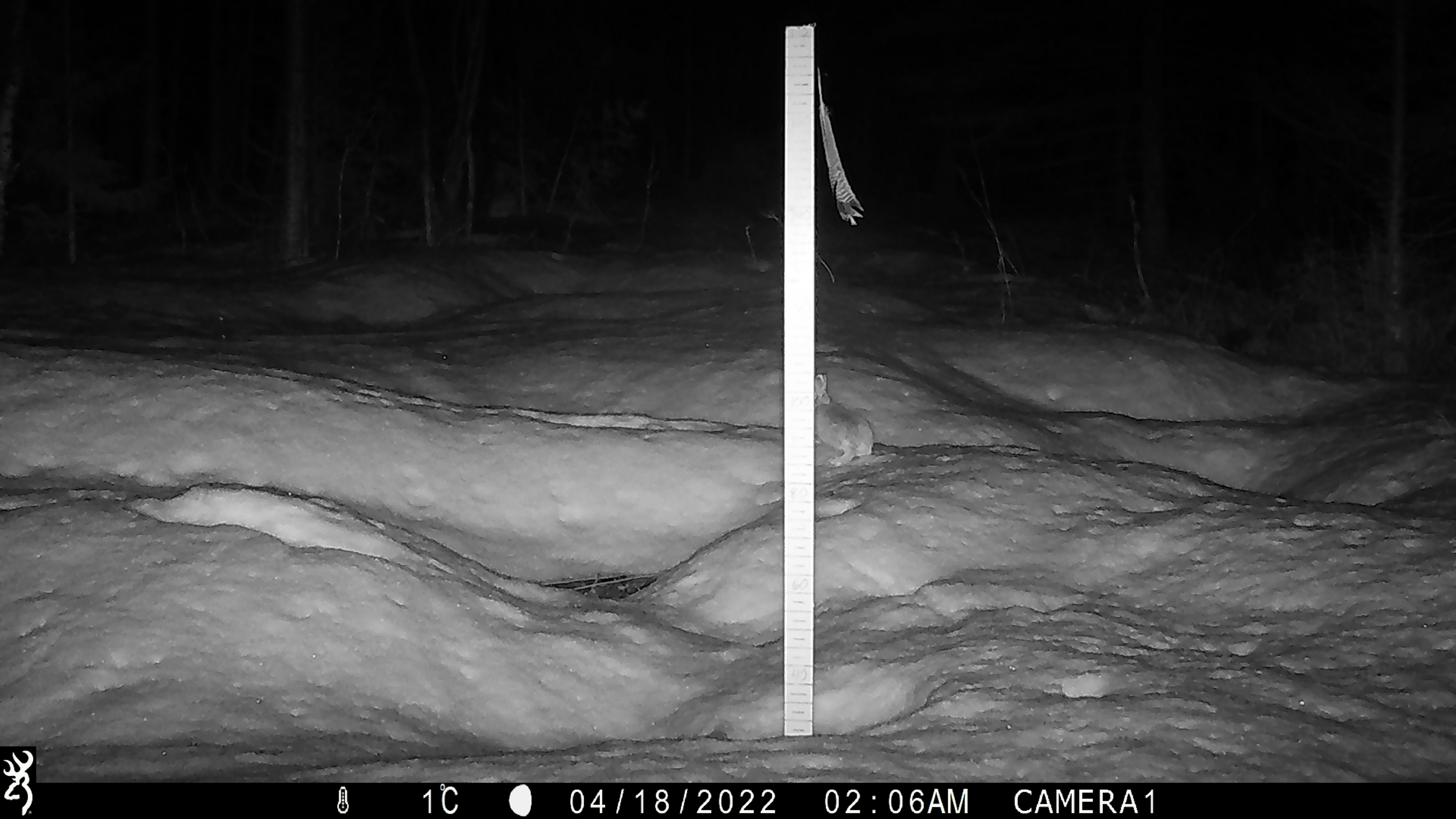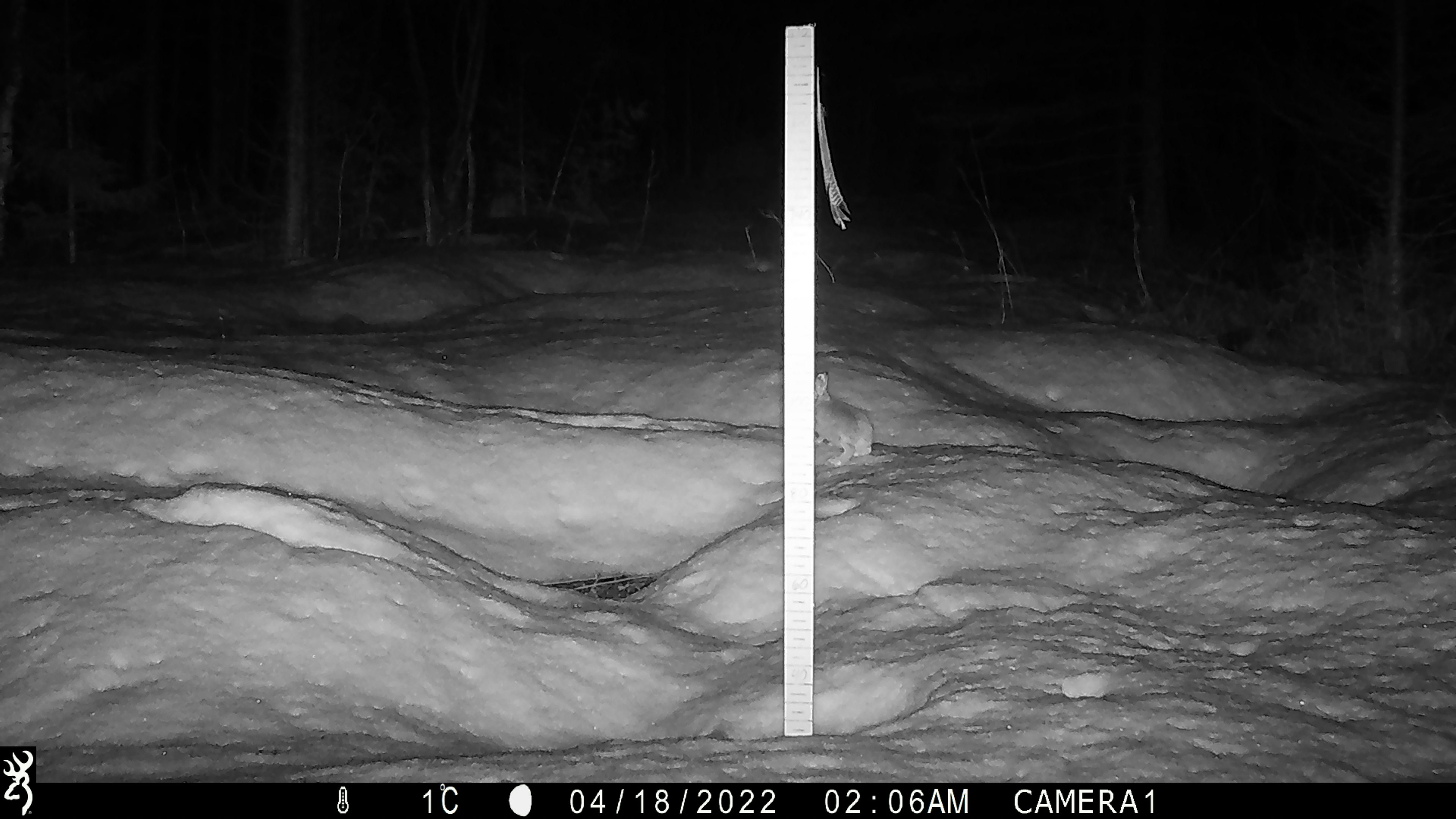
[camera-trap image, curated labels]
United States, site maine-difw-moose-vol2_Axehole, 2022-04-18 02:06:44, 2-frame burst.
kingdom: Animalia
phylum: Chordata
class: Mammalia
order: Lagomorpha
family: Leporidae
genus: Lepus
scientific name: Lepus americanus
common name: snowshoe hare